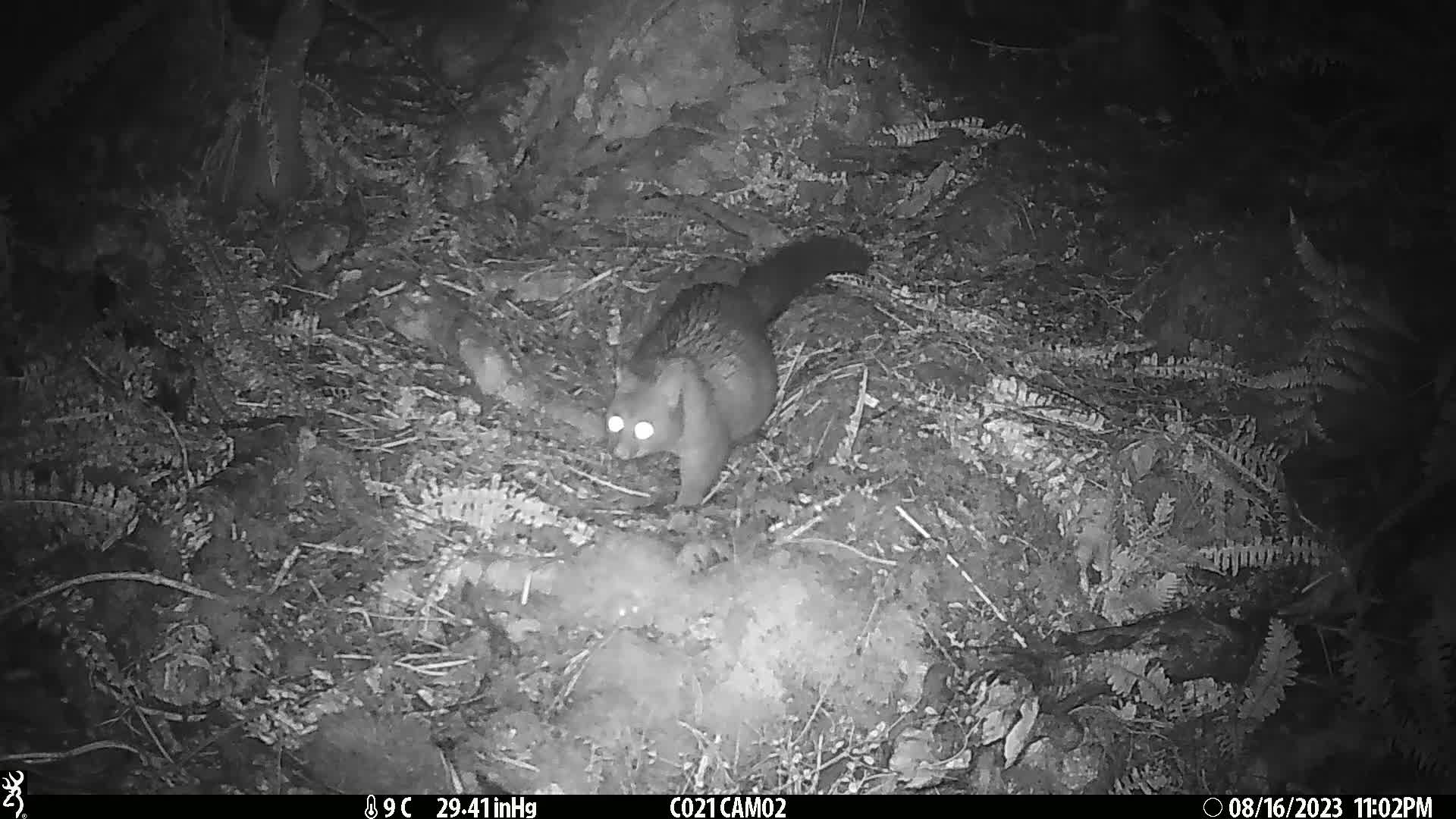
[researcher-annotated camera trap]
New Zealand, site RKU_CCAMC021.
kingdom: Animalia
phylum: Chordata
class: Mammalia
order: Diprotodontia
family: Phalangeridae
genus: Trichosurus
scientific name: Trichosurus vulpecula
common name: common brushtail possum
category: possum